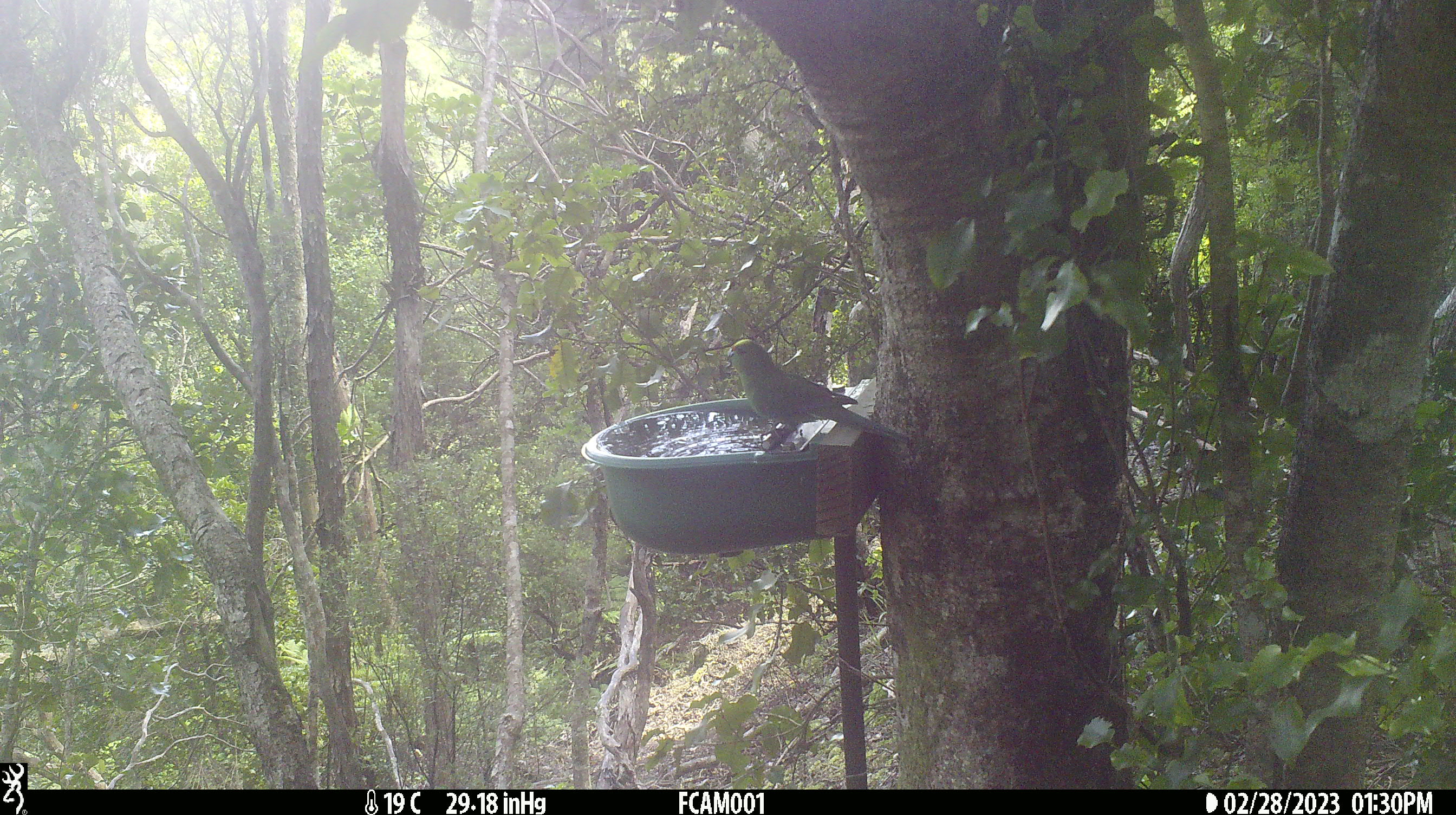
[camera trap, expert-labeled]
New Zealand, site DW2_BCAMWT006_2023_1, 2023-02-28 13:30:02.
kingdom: Animalia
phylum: Chordata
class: Aves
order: Psittaciformes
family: Psittaculidae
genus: Cyanoramphus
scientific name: Cyanoramphus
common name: parakeet